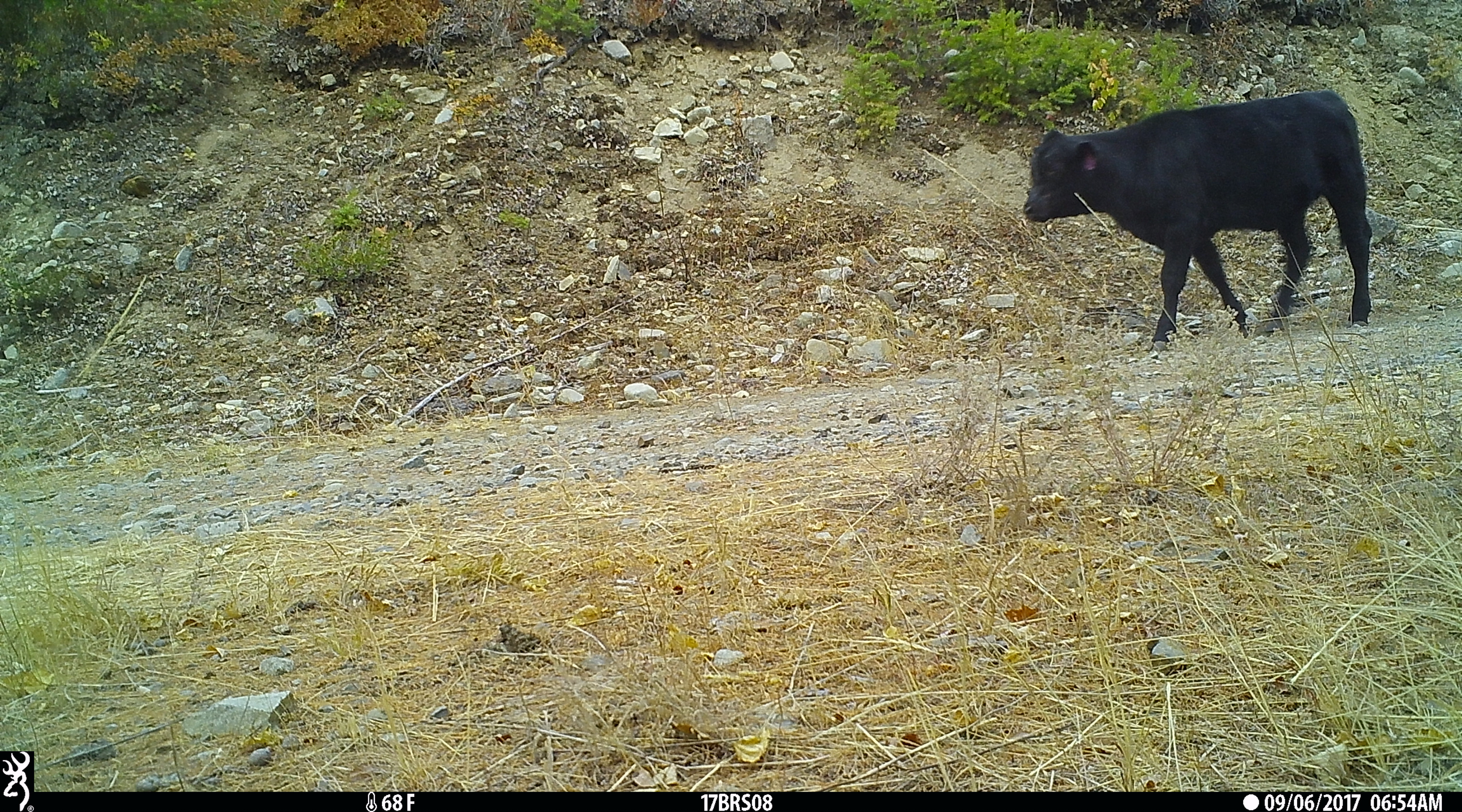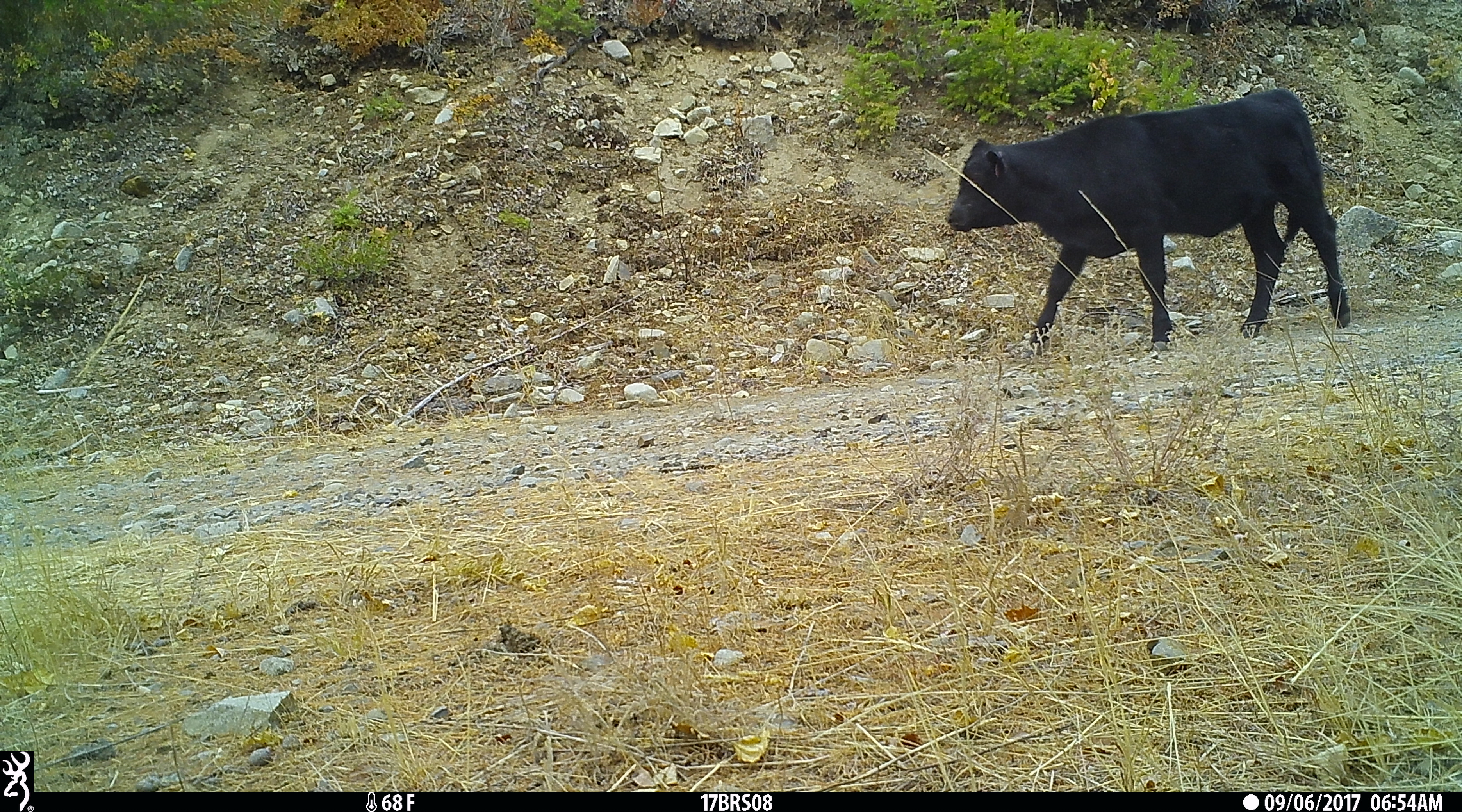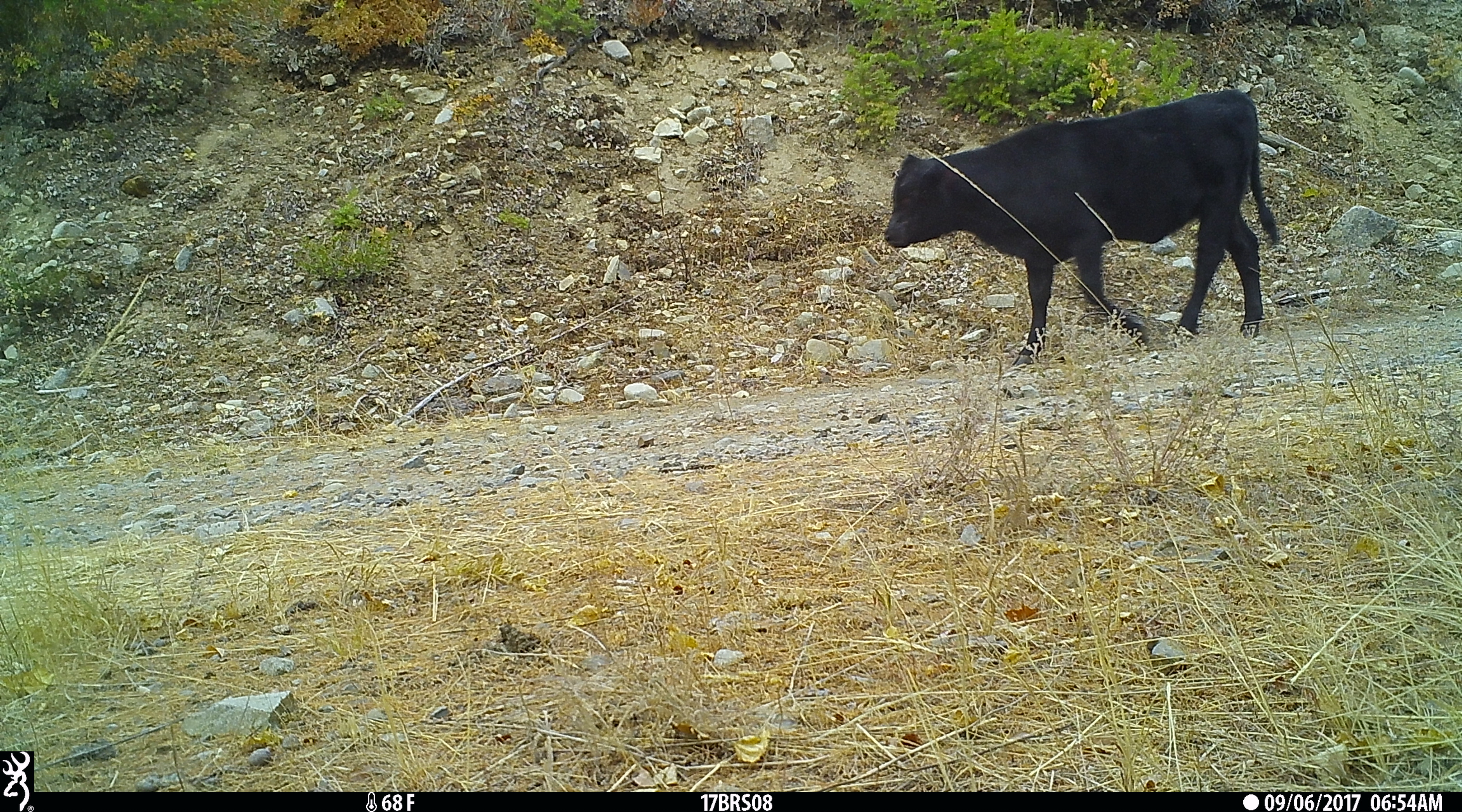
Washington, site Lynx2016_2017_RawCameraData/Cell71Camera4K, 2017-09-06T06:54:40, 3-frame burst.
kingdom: Animalia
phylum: Chordata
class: Mammalia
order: Artiodactyla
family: Bovidae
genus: Bos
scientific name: Bos taurus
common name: domestic cattle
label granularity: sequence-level